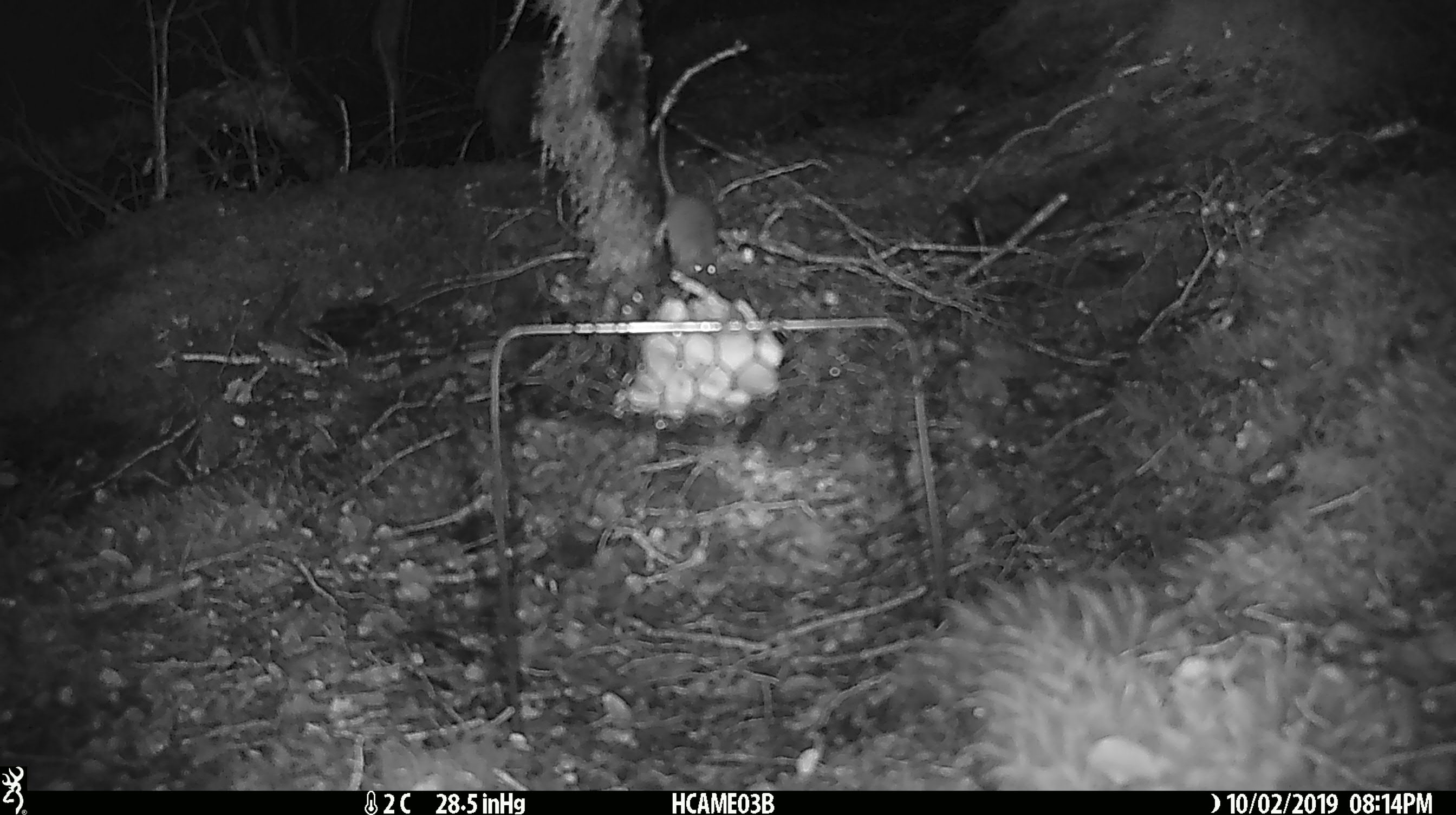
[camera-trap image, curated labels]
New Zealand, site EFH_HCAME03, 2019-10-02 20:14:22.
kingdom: Animalia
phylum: Chordata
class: Mammalia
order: Rodentia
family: Muridae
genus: Mus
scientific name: Mus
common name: mouse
Mouse (Mus).